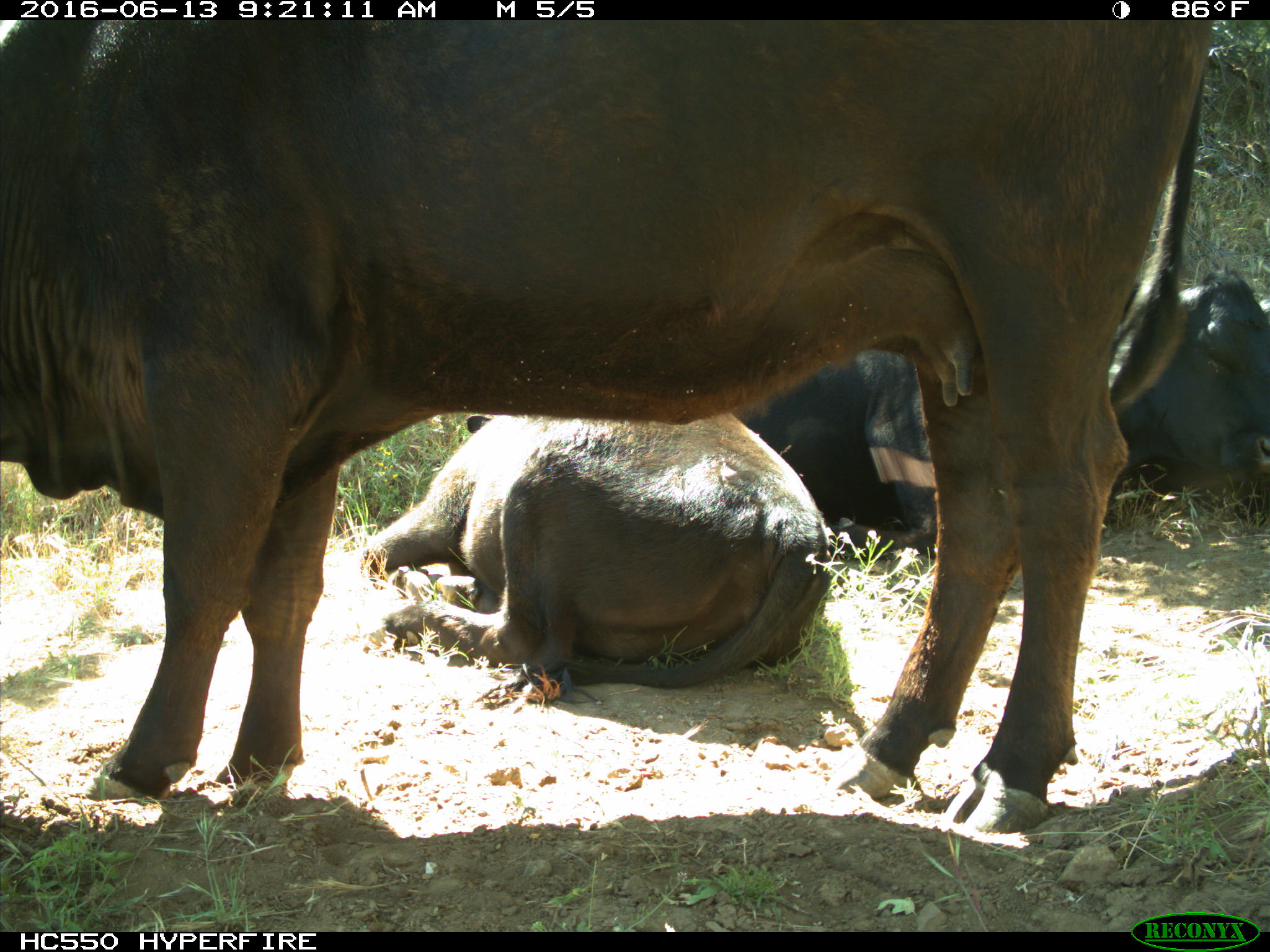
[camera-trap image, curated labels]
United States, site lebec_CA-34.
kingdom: Animalia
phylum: Chordata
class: Mammalia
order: Artiodactyla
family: Bovidae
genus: Bos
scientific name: Bos taurus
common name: domestic cow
Bos taurus (domestic cow).